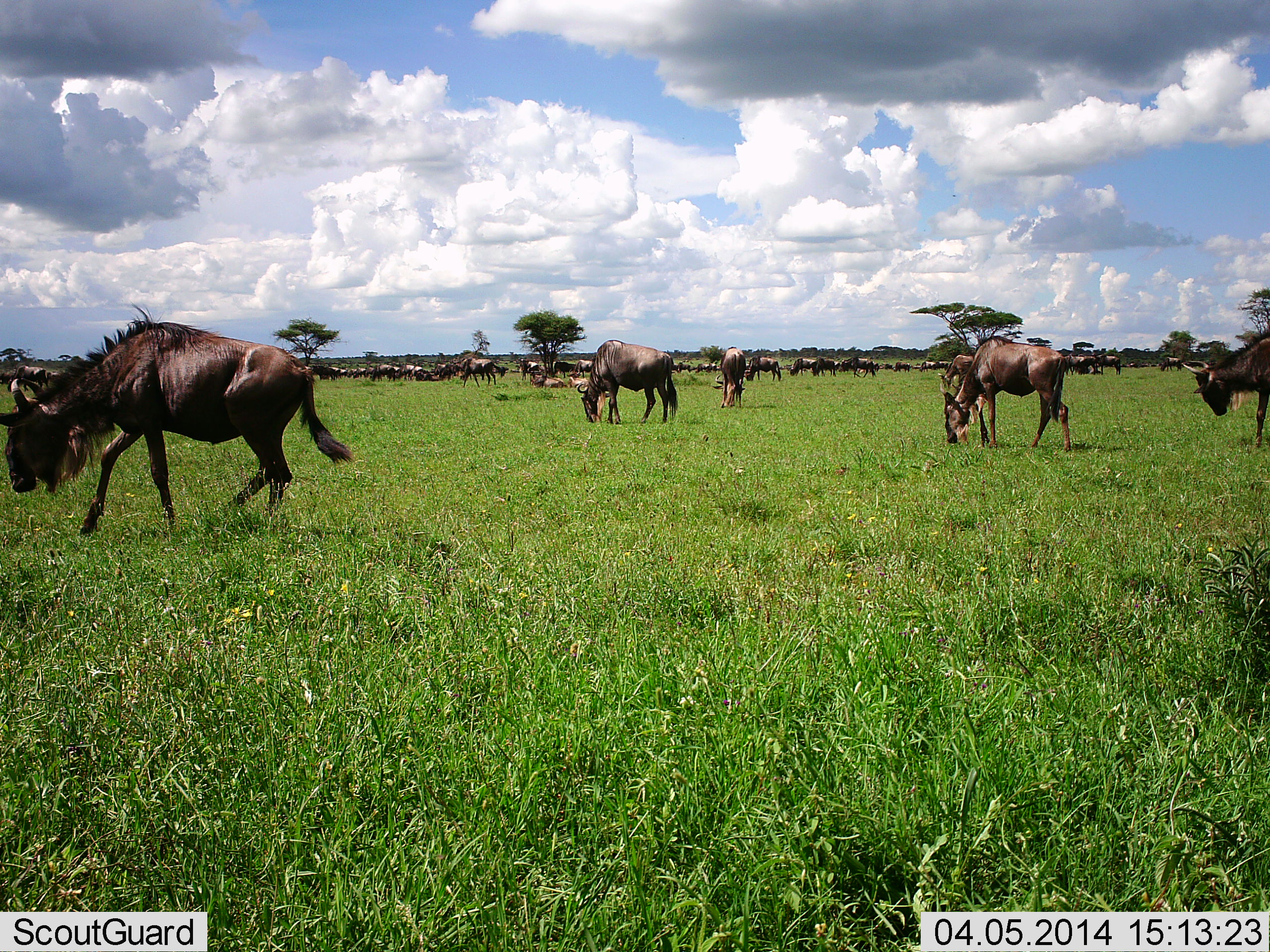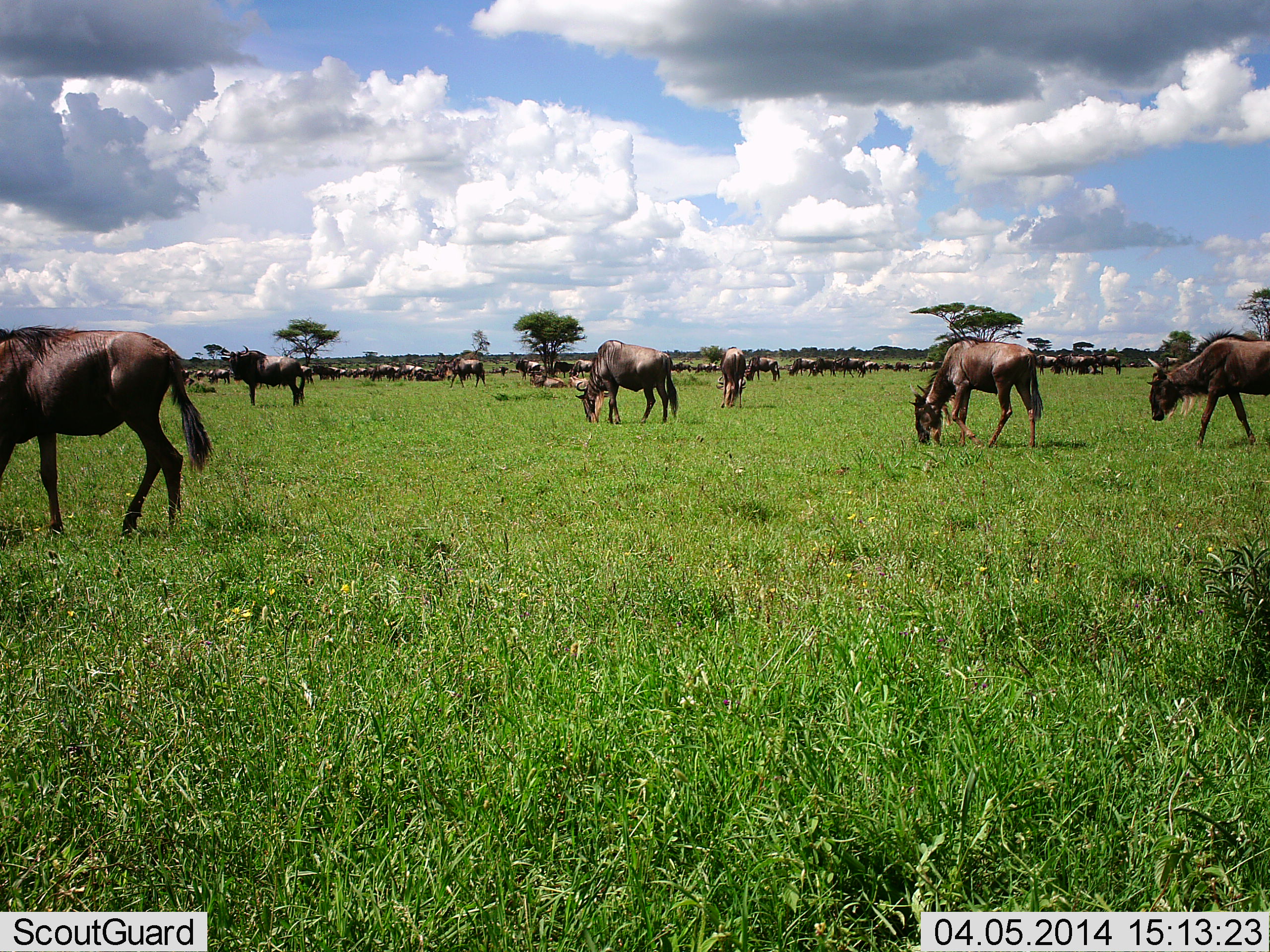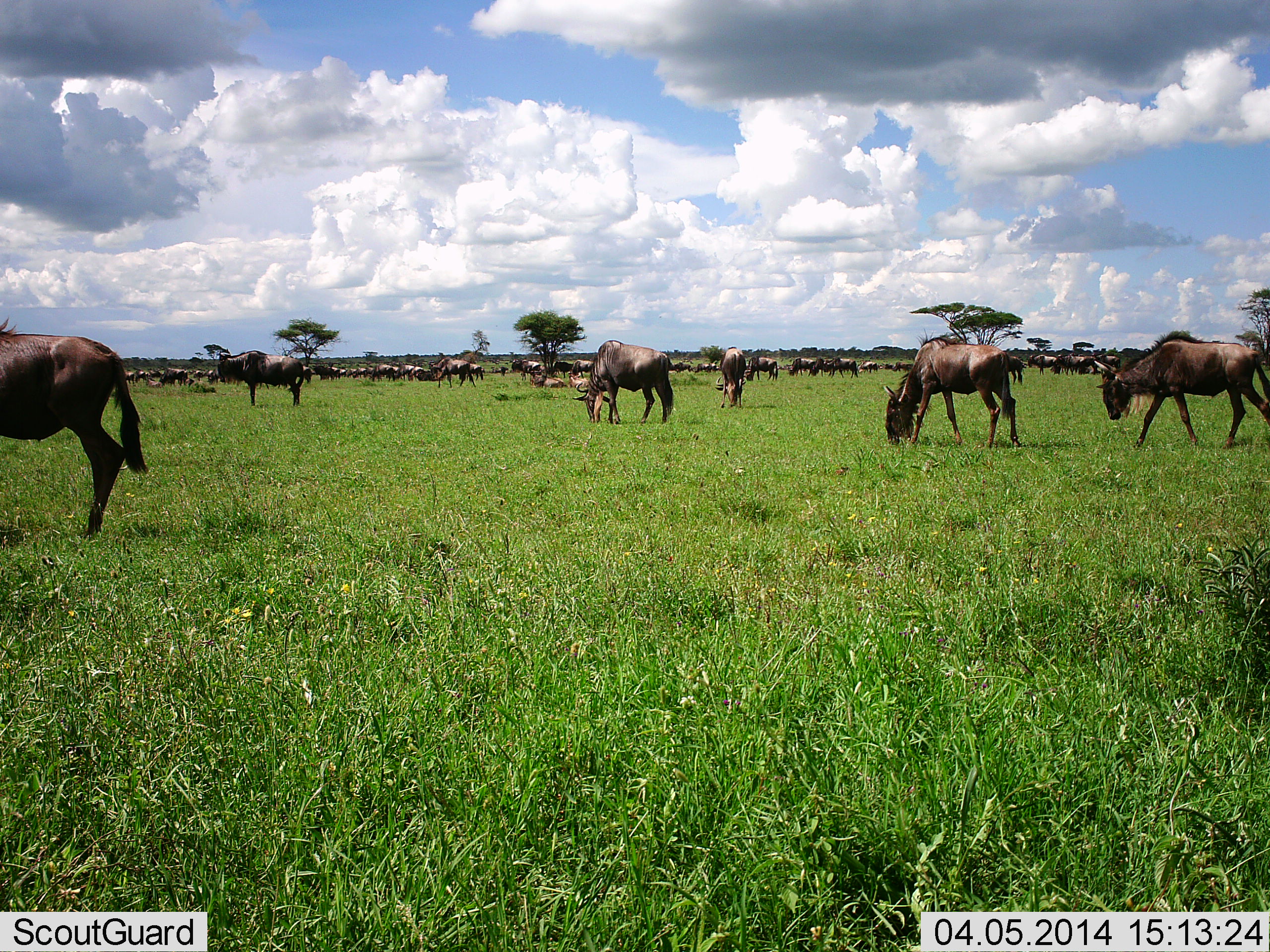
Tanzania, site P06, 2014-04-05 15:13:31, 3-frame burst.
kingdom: Animalia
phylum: Chordata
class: Mammalia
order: Artiodactyla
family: Bovidae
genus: Connochaetes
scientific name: Connochaetes taurinus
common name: blue wildebeest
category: wildebeest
Wildebeest (blue wildebeest) (Connochaetes taurinus), count 51+. Behavior (volunteer vote fractions): standing 50%, resting 10%, moving 60%, interacting 0%. Young present (vote fraction): 0%. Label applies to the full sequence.